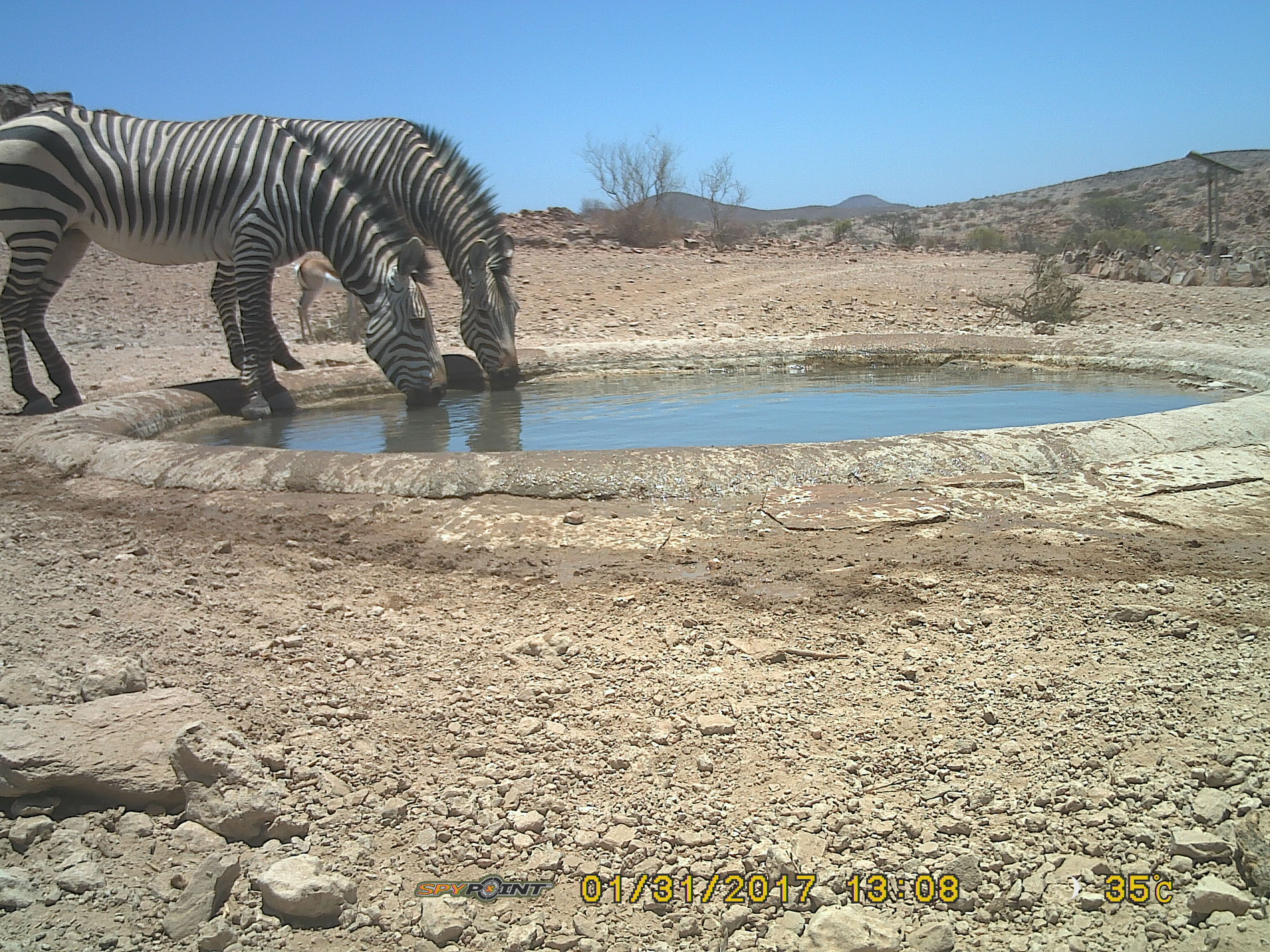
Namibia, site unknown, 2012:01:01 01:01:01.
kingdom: Animalia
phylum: Chordata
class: Mammalia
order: Perissodactyla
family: Equidae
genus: Equus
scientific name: Equus zebra hartmannae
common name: hartmann's mountain zebra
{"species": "Equus zebra hartmannae (hartmann's mountain zebra)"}